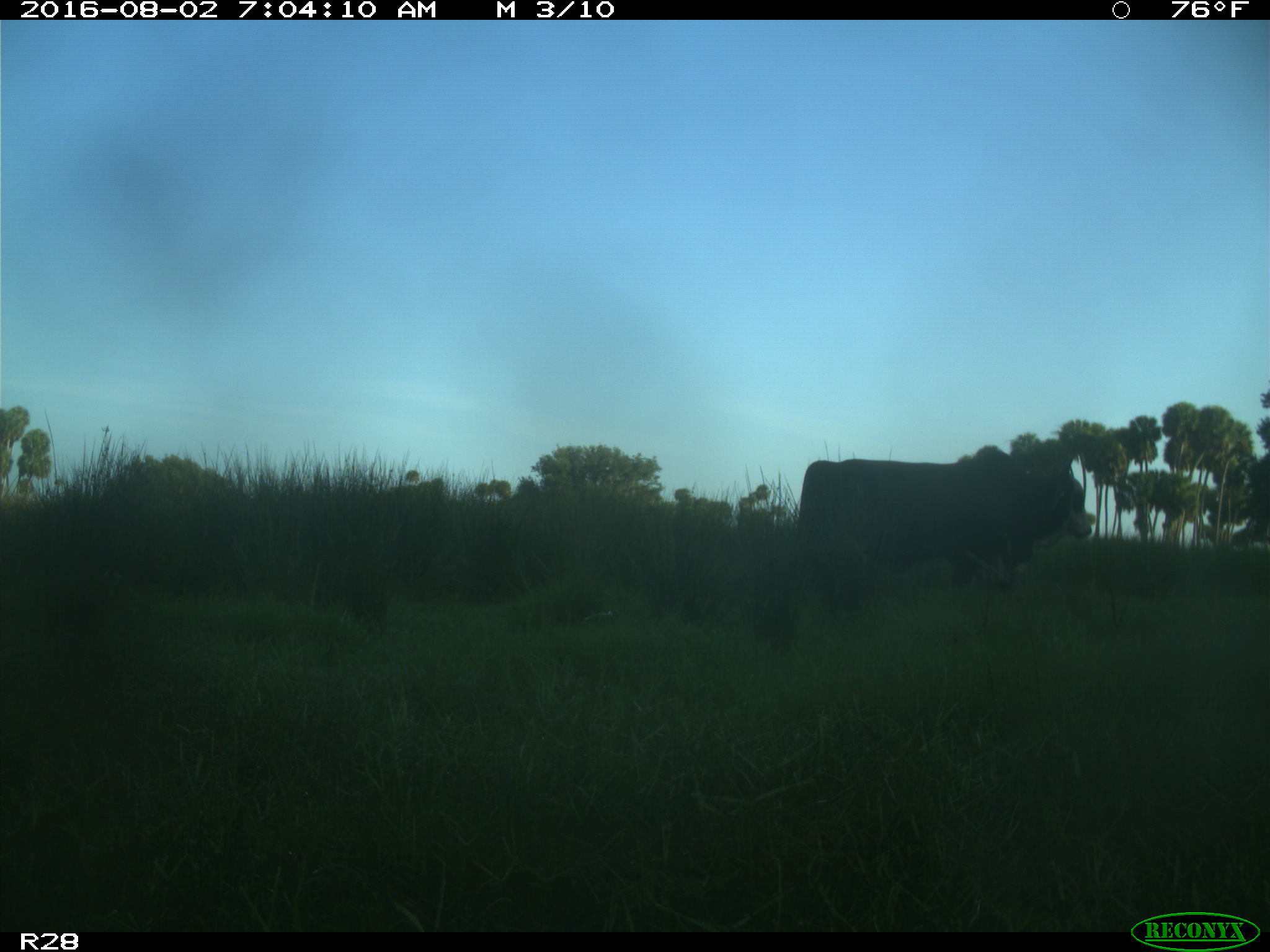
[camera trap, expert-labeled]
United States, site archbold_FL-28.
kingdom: Animalia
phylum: Chordata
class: Mammalia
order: Artiodactyla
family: Bovidae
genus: Bos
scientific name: Bos taurus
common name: domestic cow